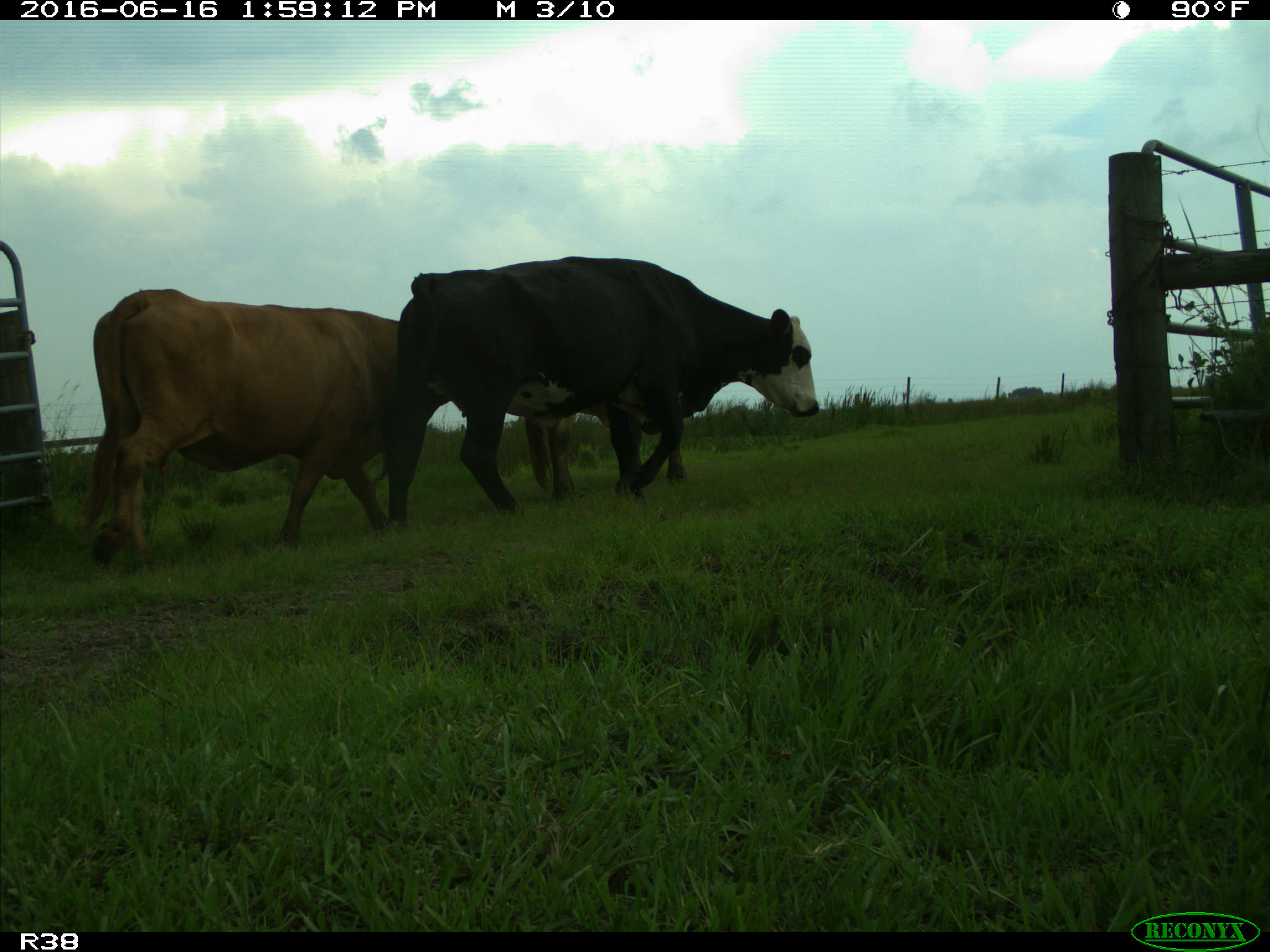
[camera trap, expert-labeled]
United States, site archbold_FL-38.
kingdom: Animalia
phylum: Chordata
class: Mammalia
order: Artiodactyla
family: Bovidae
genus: Bos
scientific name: Bos taurus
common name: domestic cow